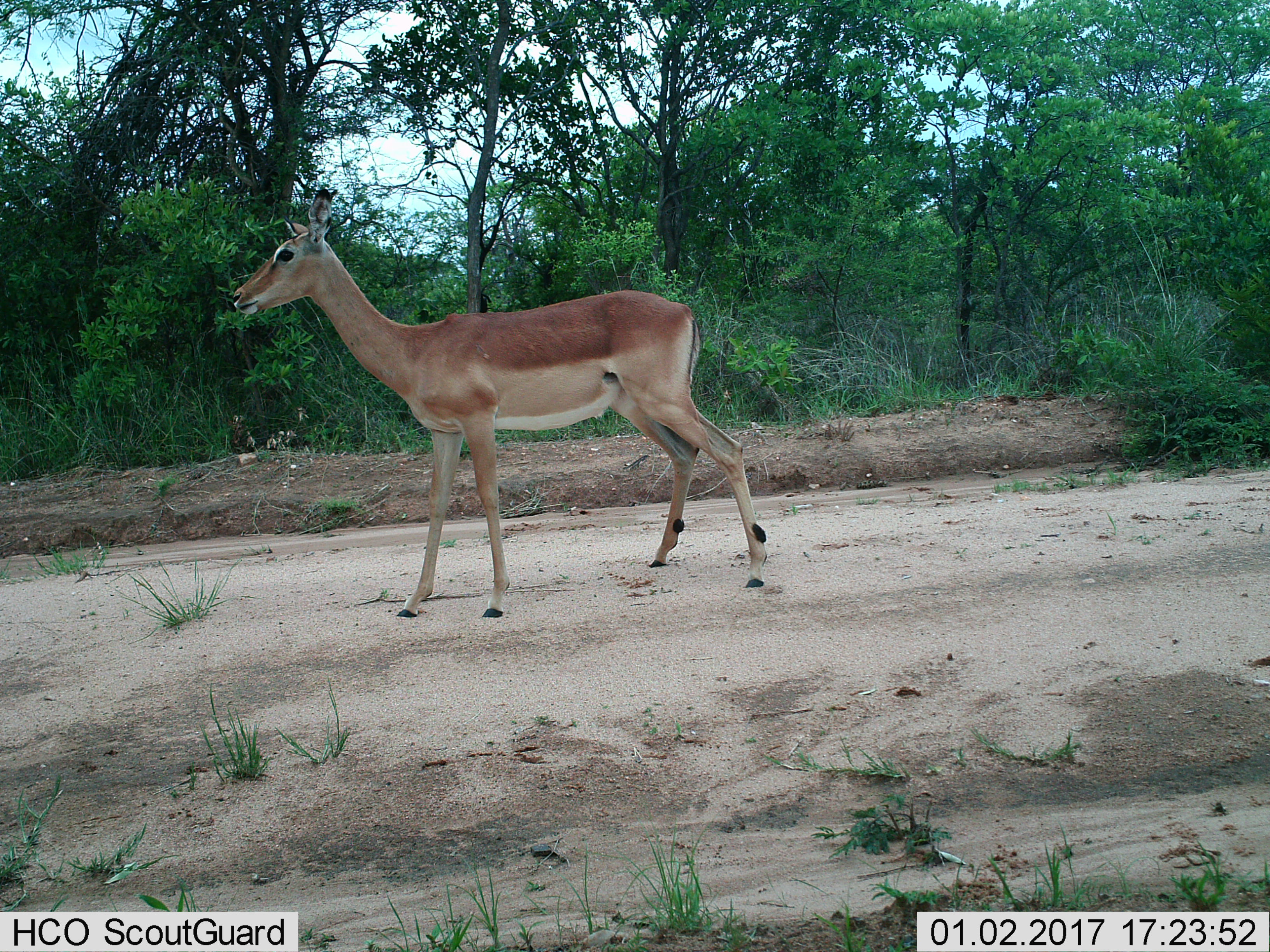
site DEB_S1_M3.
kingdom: Animalia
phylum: Chordata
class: Mammalia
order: Artiodactyla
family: Bovidae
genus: Aepyceros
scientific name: Aepyceros melampus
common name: impala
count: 1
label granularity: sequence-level